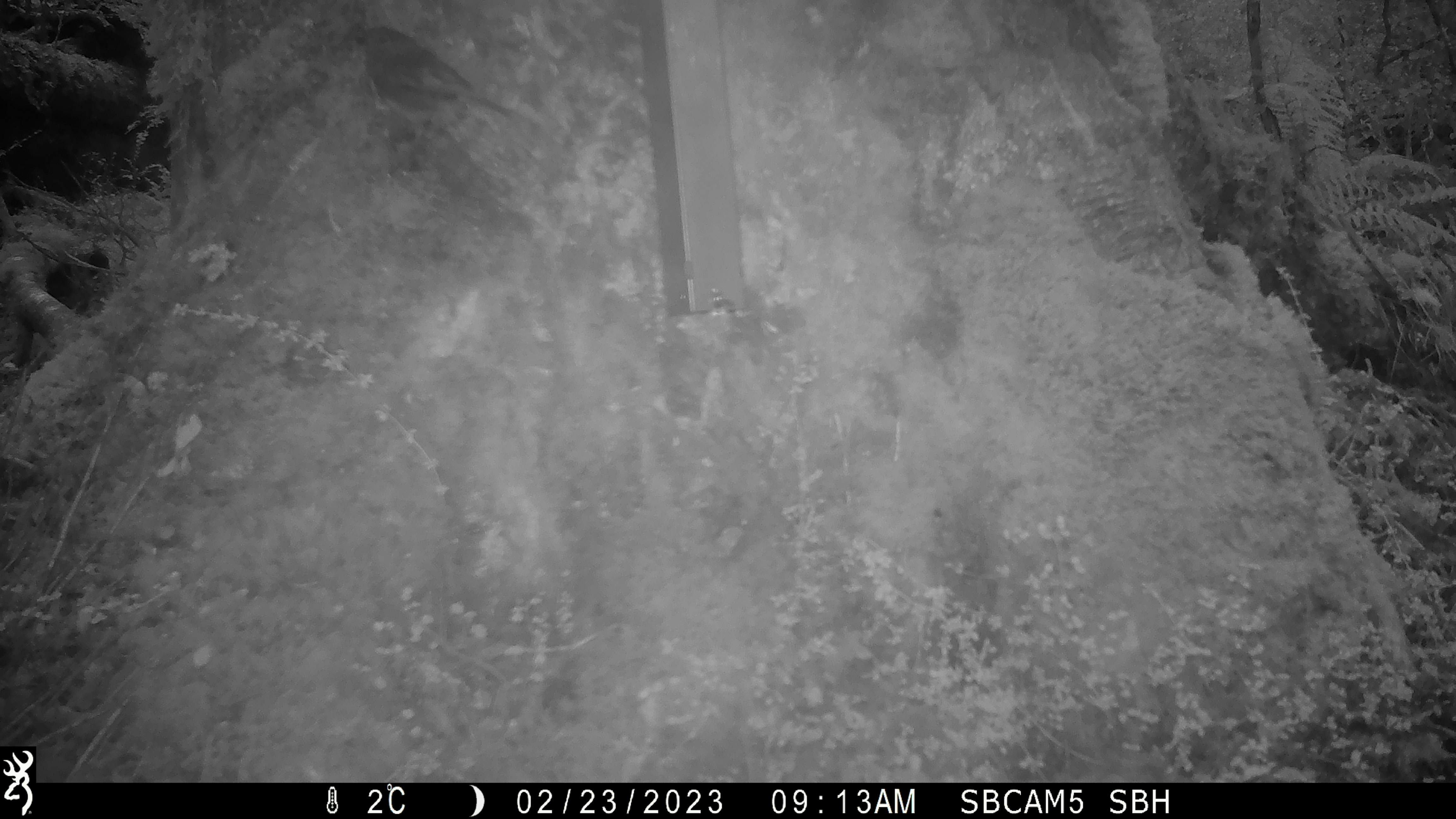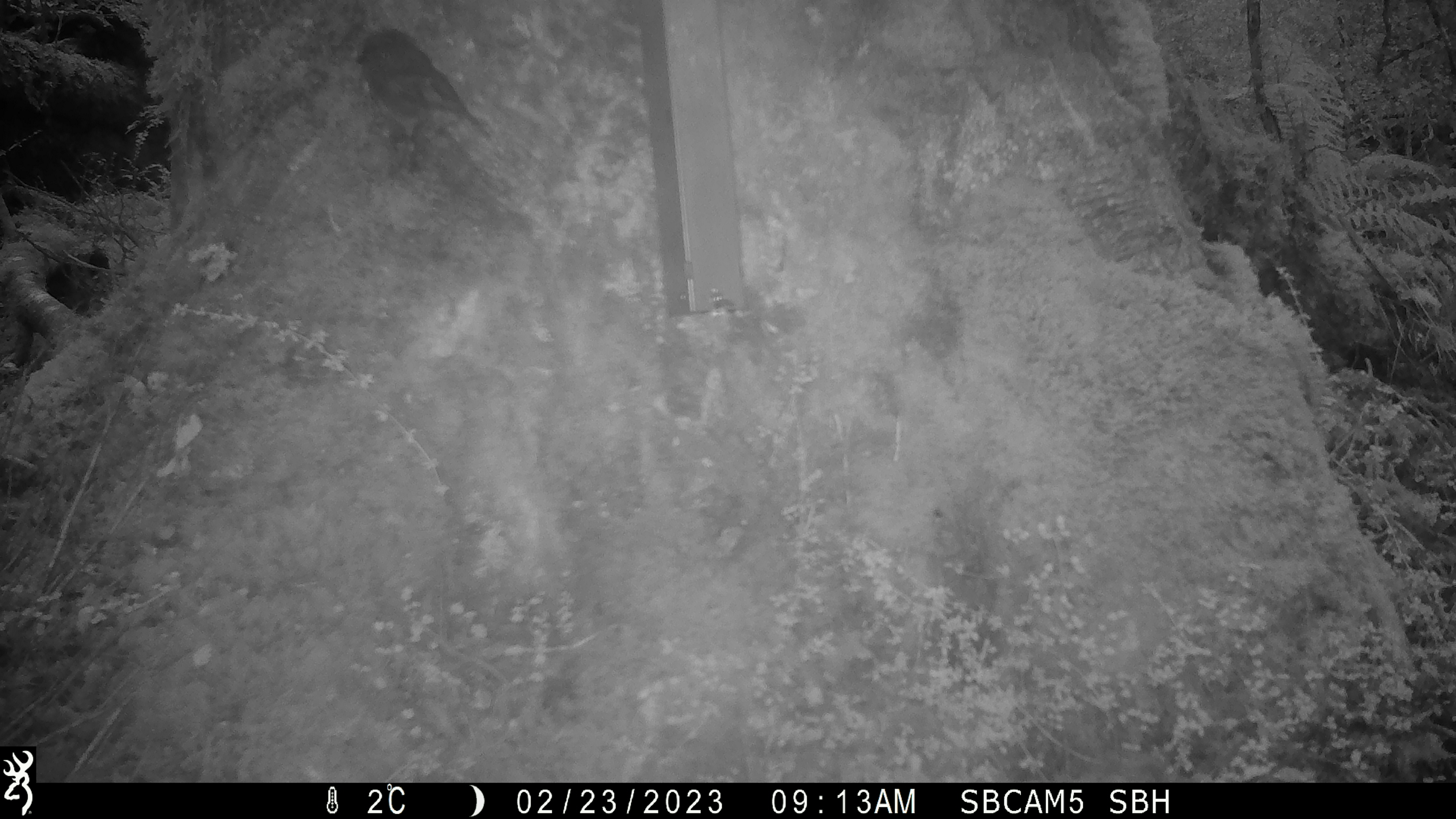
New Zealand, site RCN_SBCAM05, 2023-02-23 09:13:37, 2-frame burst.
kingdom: Animalia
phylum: Chordata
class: Aves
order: Passeriformes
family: Petroicidae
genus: Petroica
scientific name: Petroica australis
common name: new zealand robin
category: robin